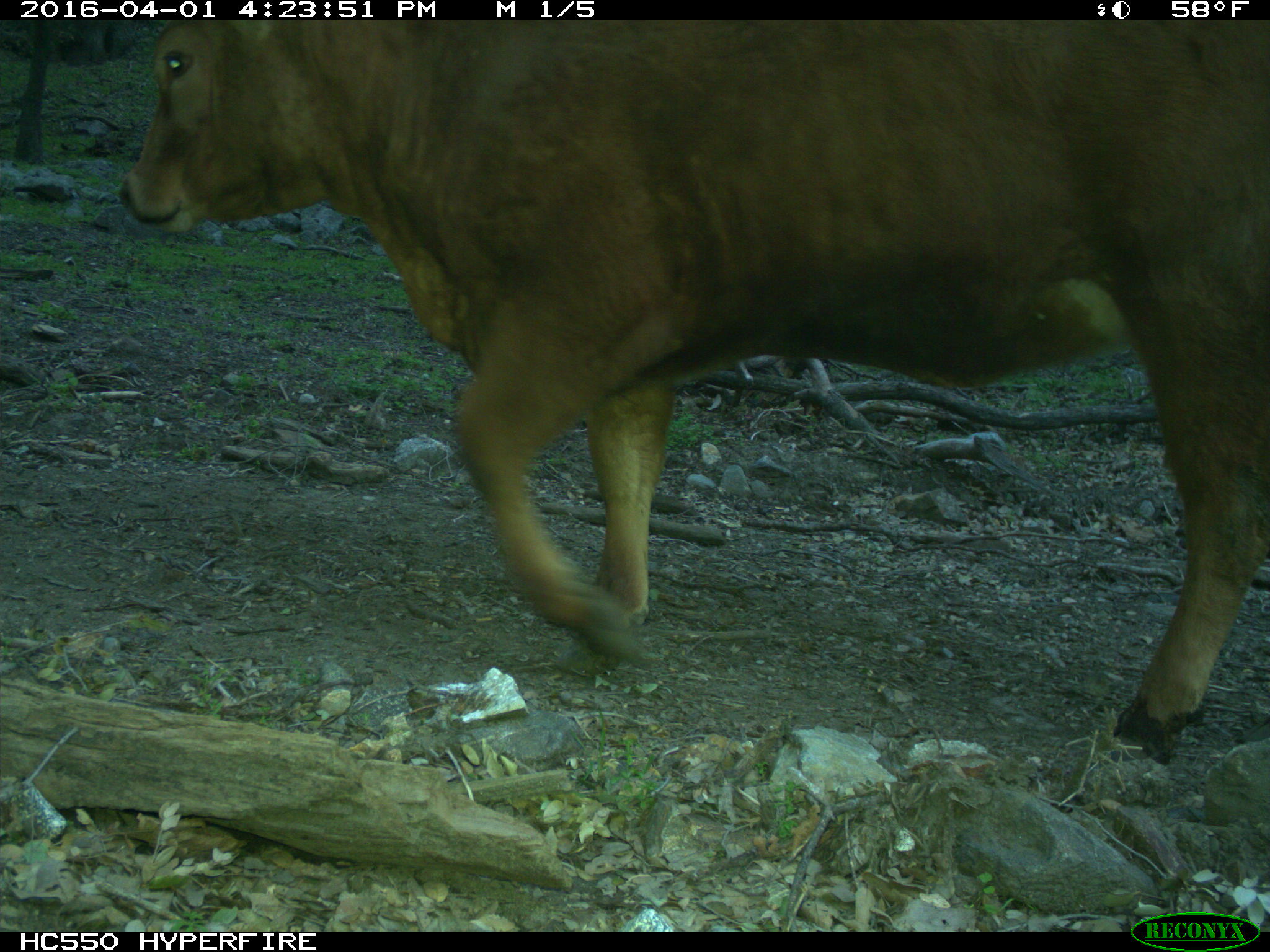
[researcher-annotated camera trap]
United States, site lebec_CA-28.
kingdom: Animalia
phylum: Chordata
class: Mammalia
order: Artiodactyla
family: Bovidae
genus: Bos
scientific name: Bos taurus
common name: domestic cow